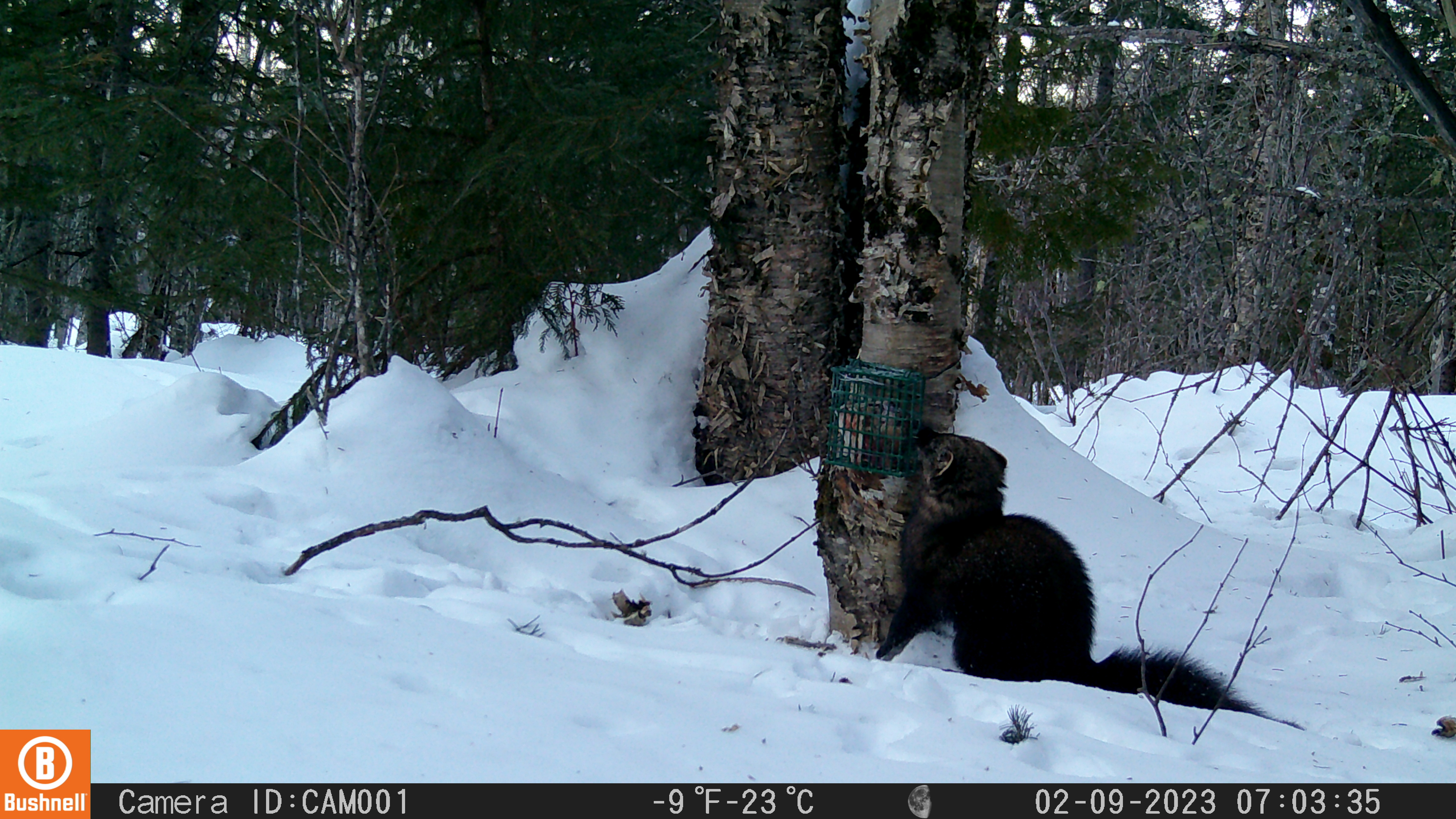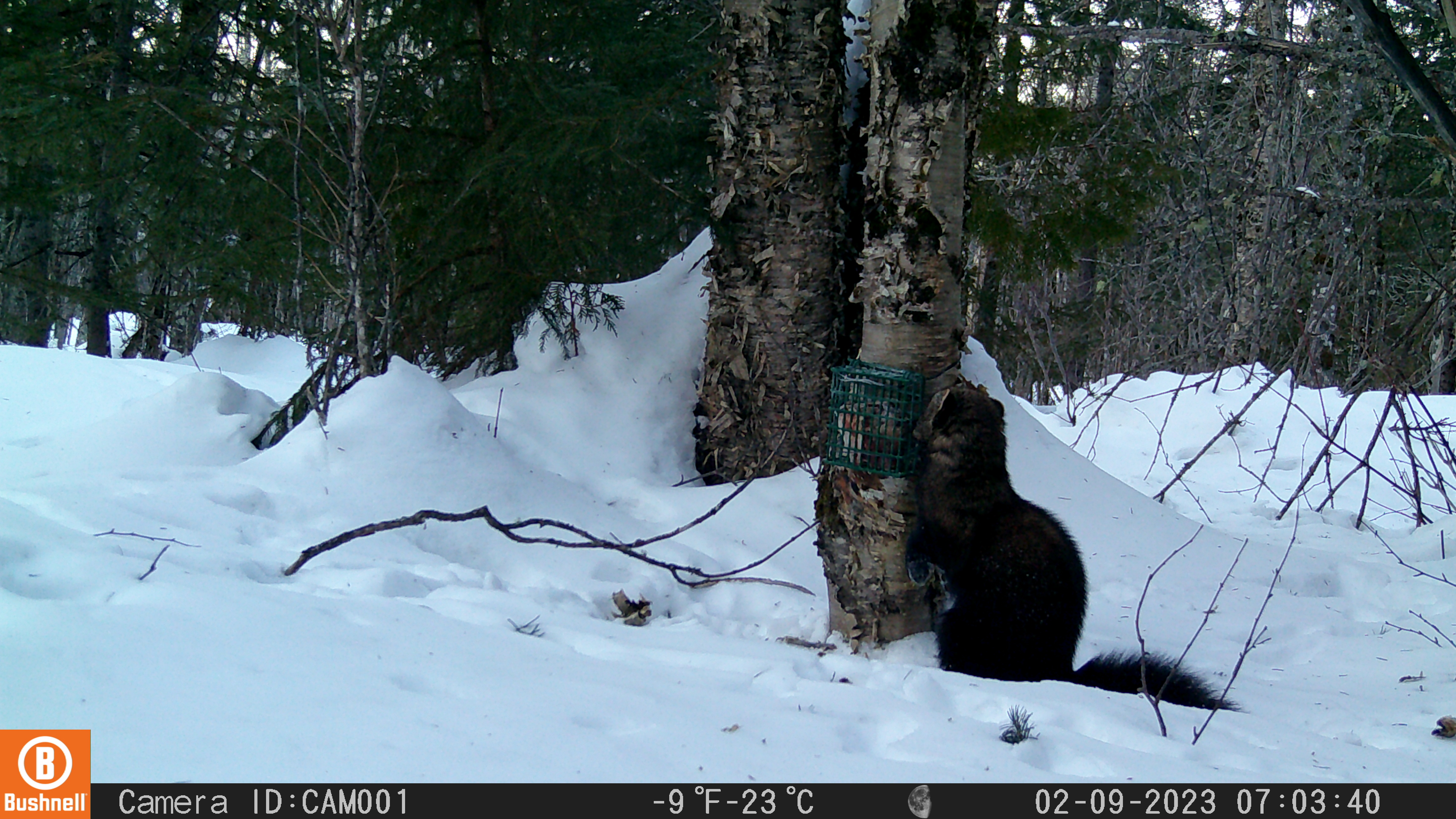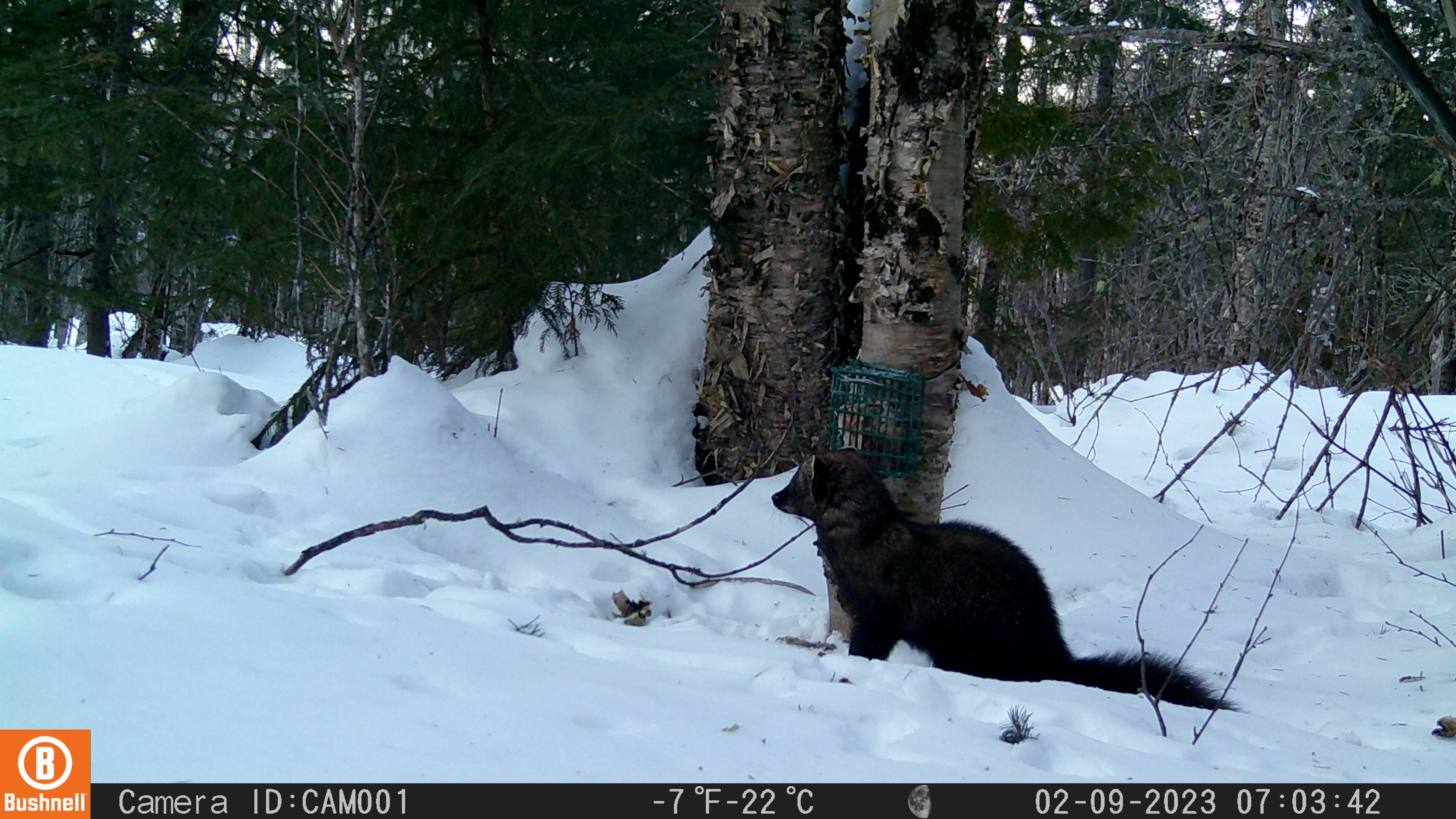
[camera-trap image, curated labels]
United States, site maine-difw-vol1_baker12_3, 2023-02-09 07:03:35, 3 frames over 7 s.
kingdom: Animalia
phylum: Chordata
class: Mammalia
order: Carnivora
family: Mustelidae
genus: Pekania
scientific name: Pekania pennanti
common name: fisher